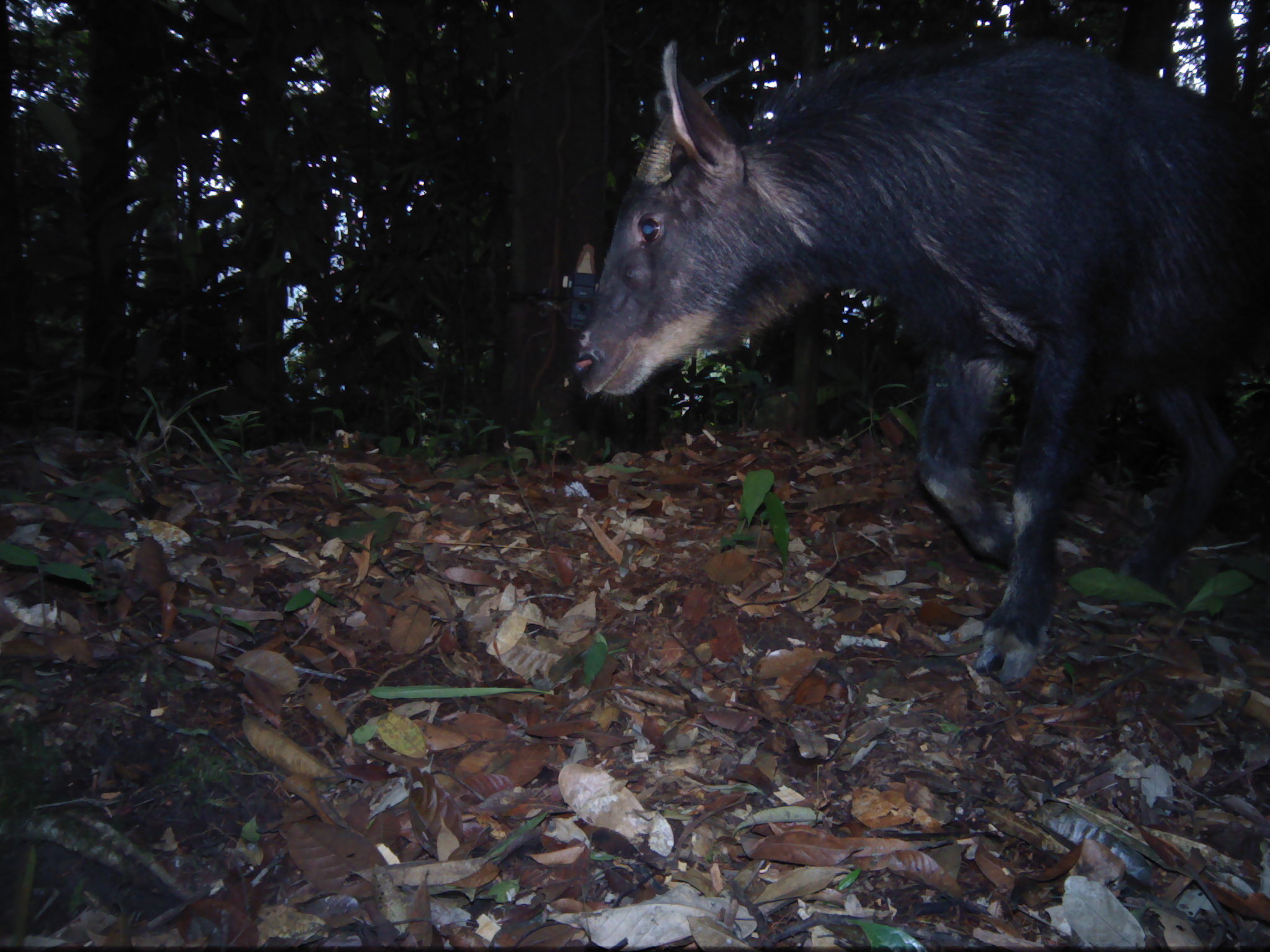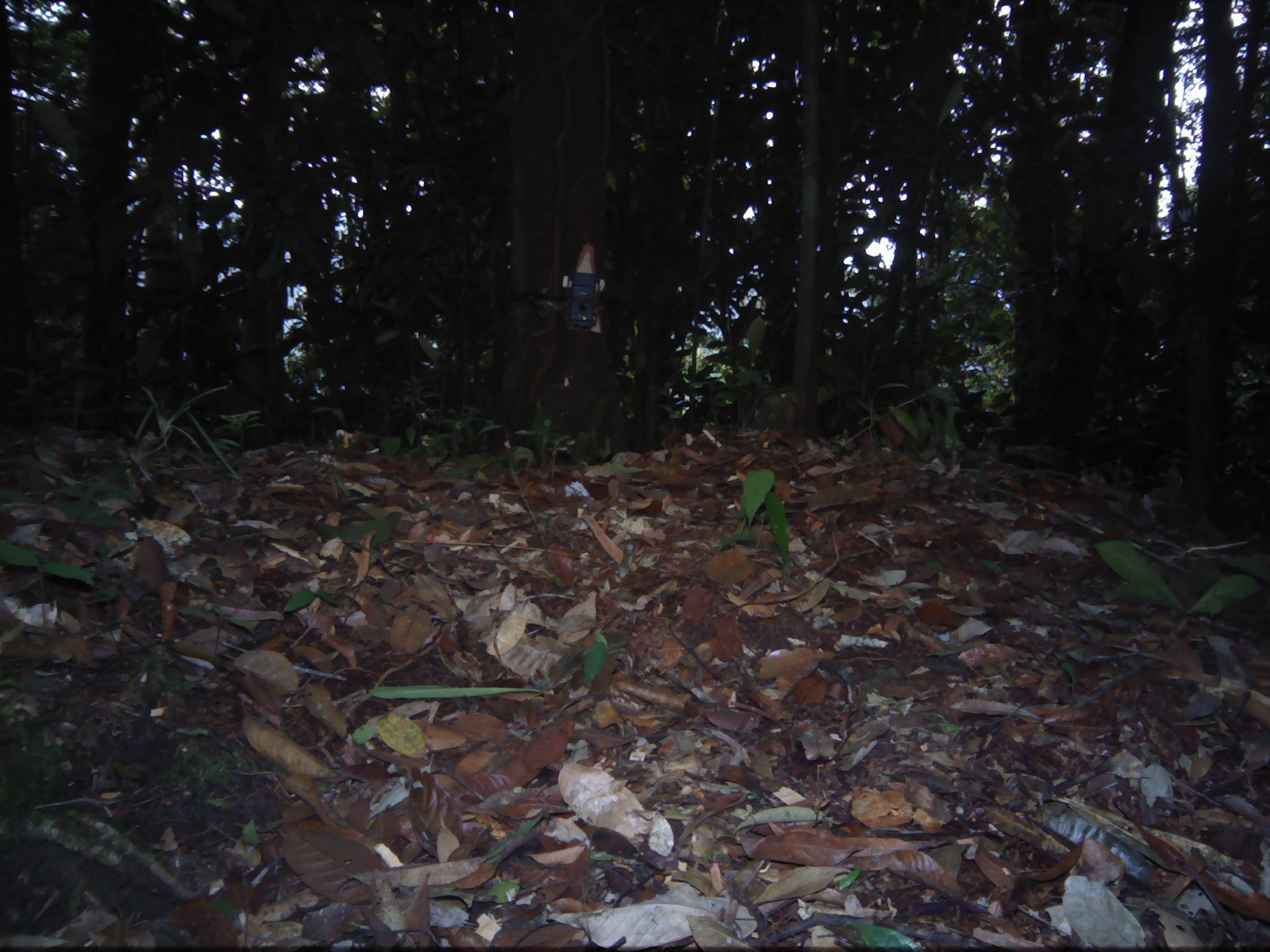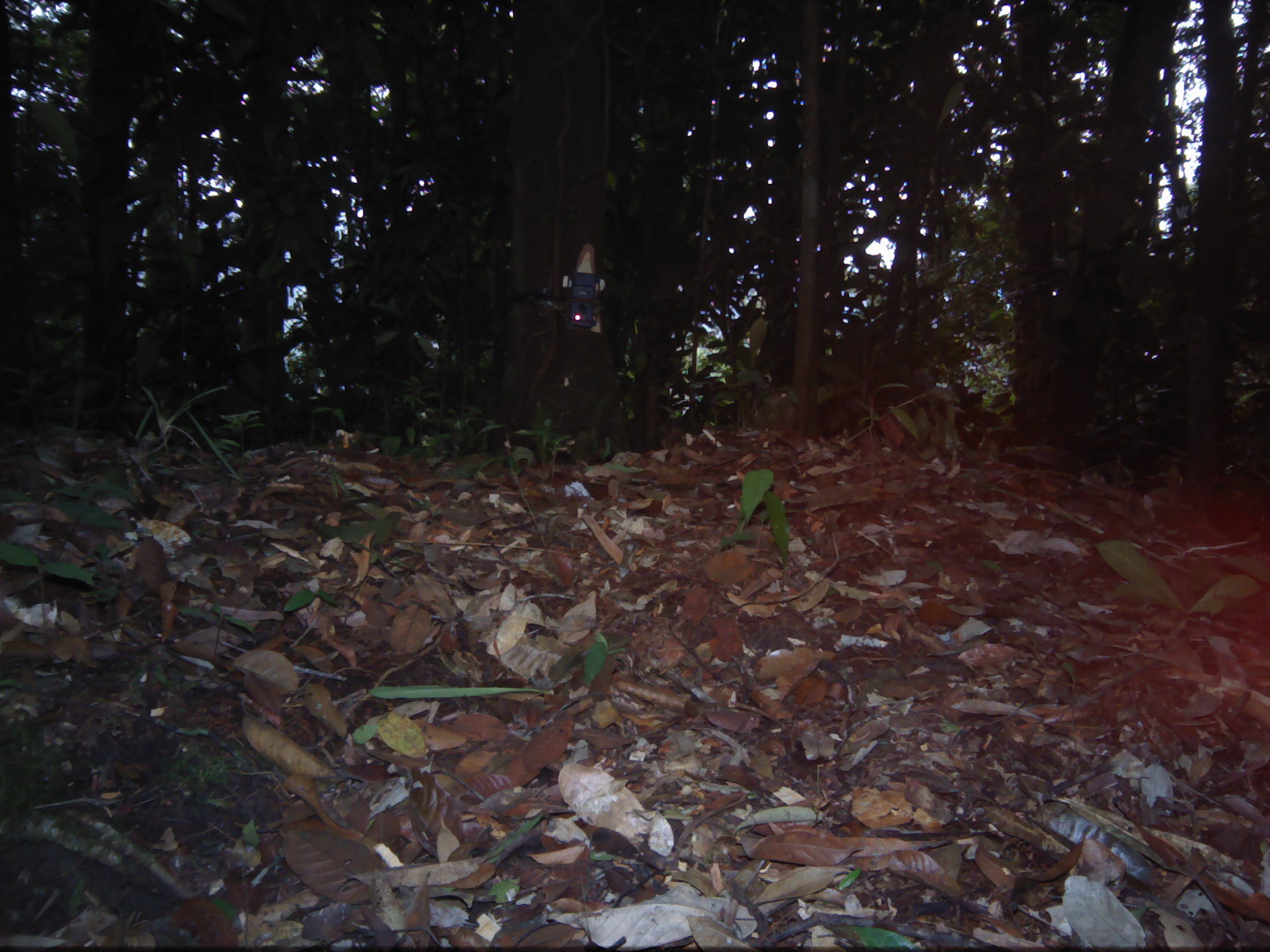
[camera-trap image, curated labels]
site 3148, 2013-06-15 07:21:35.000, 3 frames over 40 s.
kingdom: Animalia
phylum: Chordata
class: Mammalia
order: Artiodactyla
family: Bovidae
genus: Capricornis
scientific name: Capricornis sumatraensis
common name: southern serow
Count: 1.